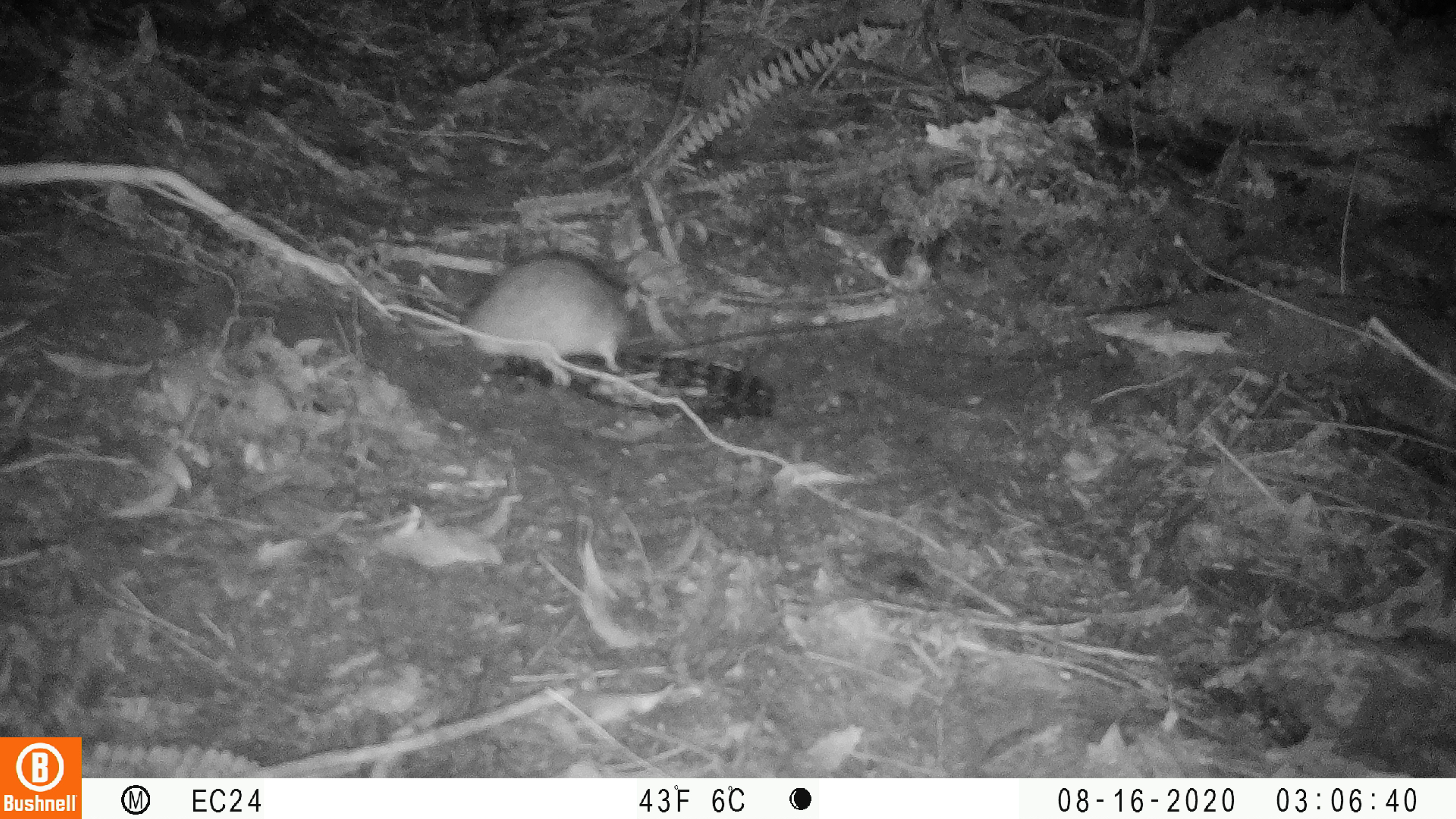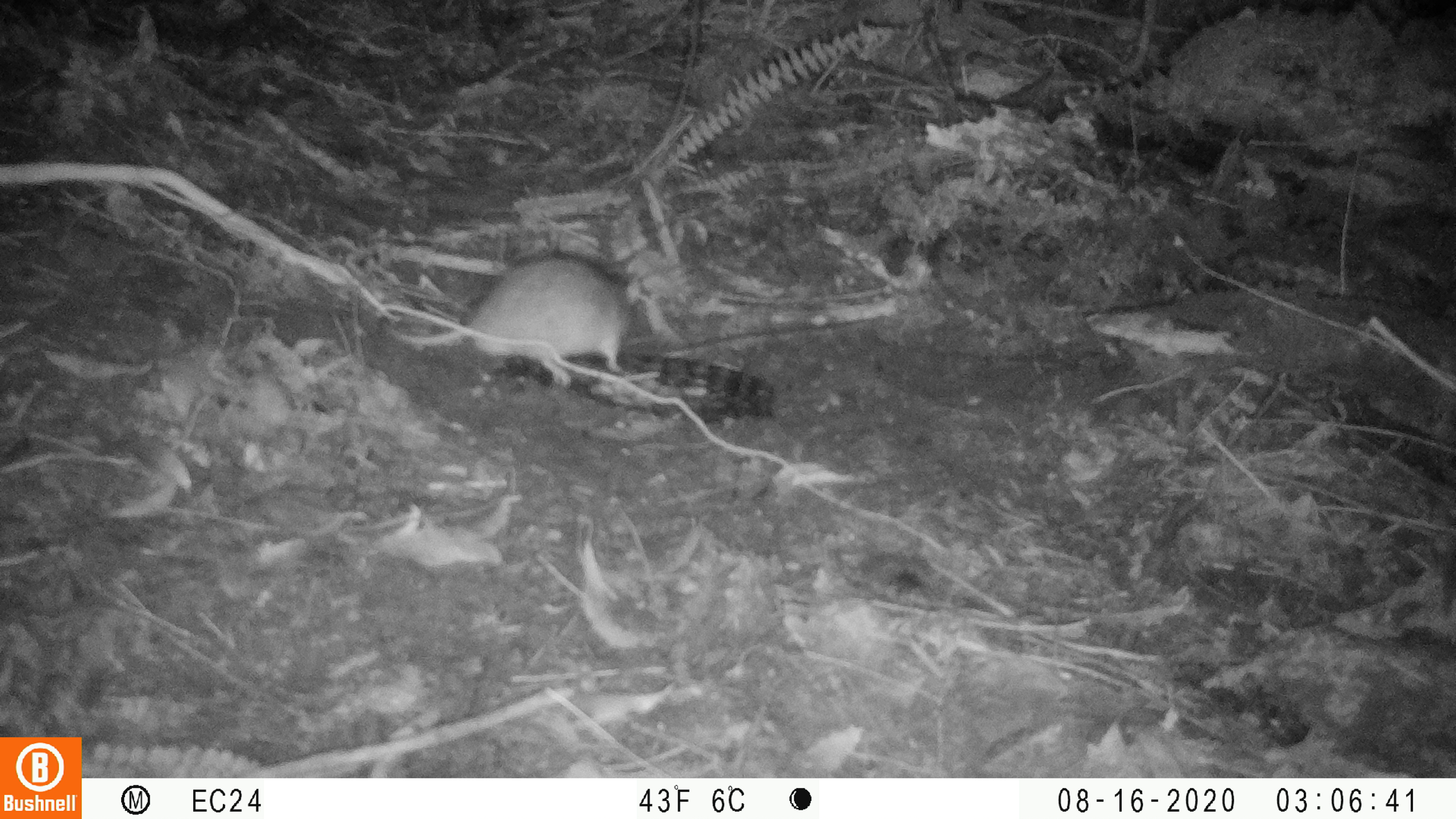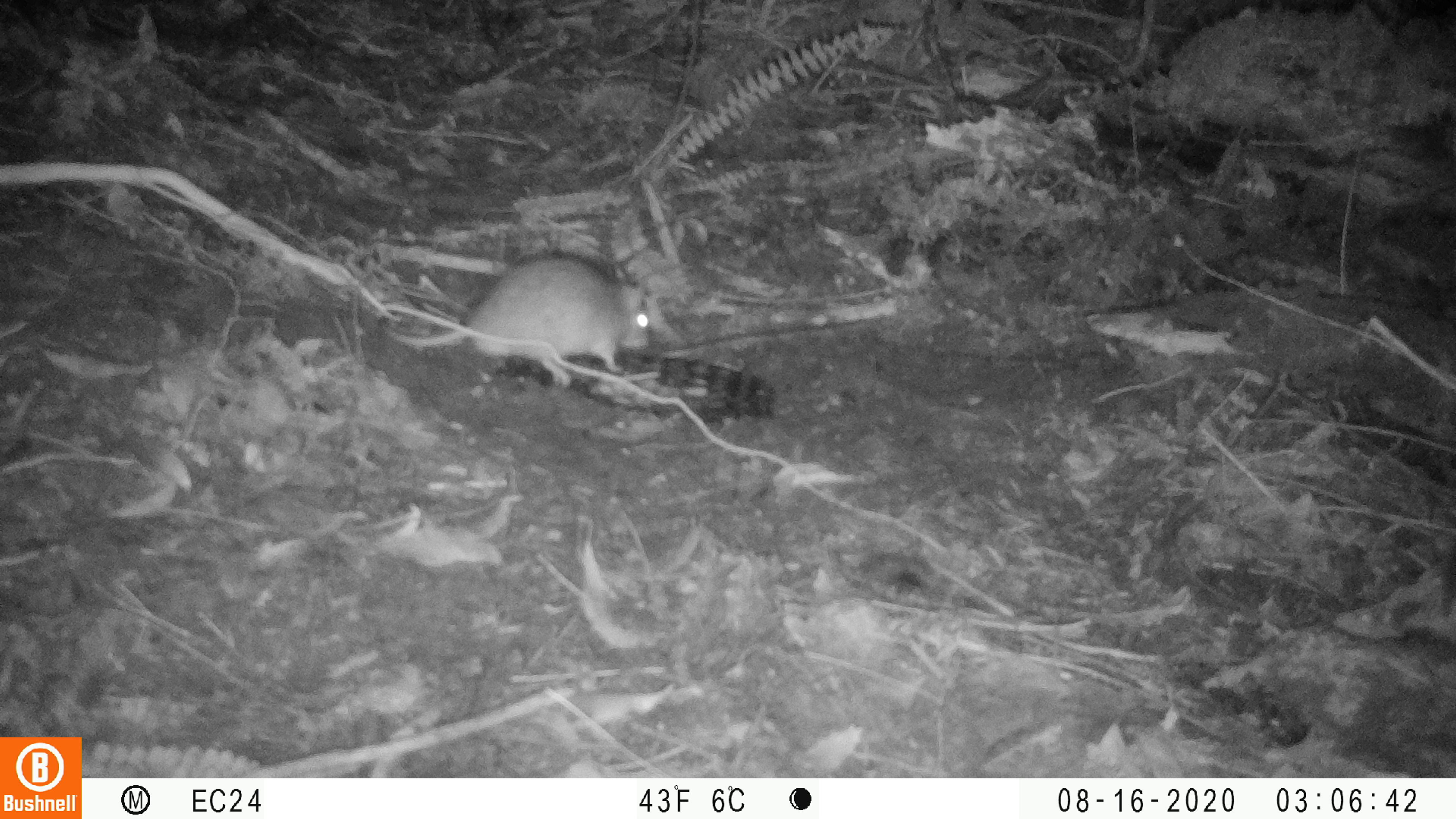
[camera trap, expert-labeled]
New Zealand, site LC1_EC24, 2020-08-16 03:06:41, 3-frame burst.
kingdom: Animalia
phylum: Chordata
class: Mammalia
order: Rodentia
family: Muridae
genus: Rattus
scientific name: Rattus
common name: rat